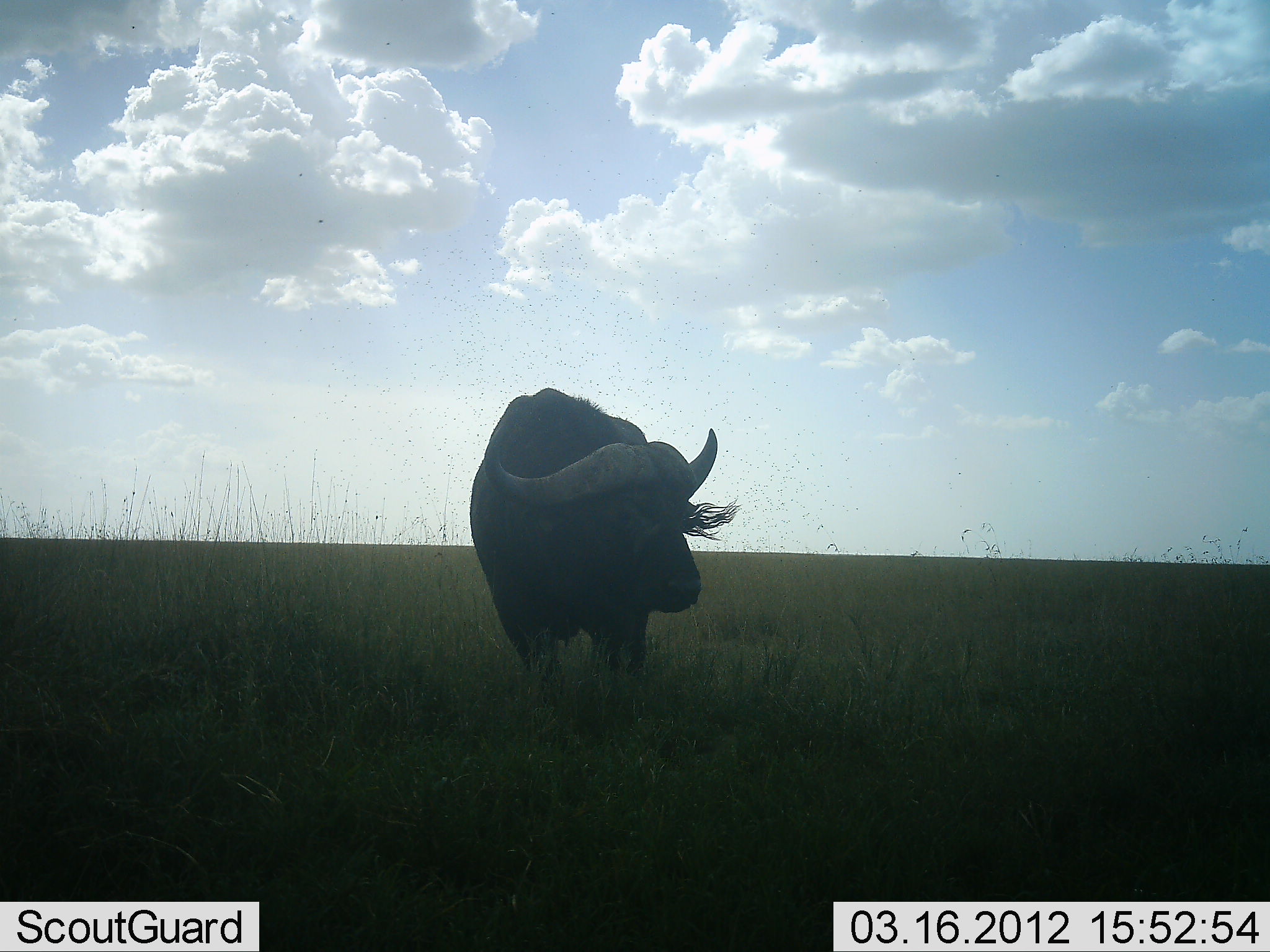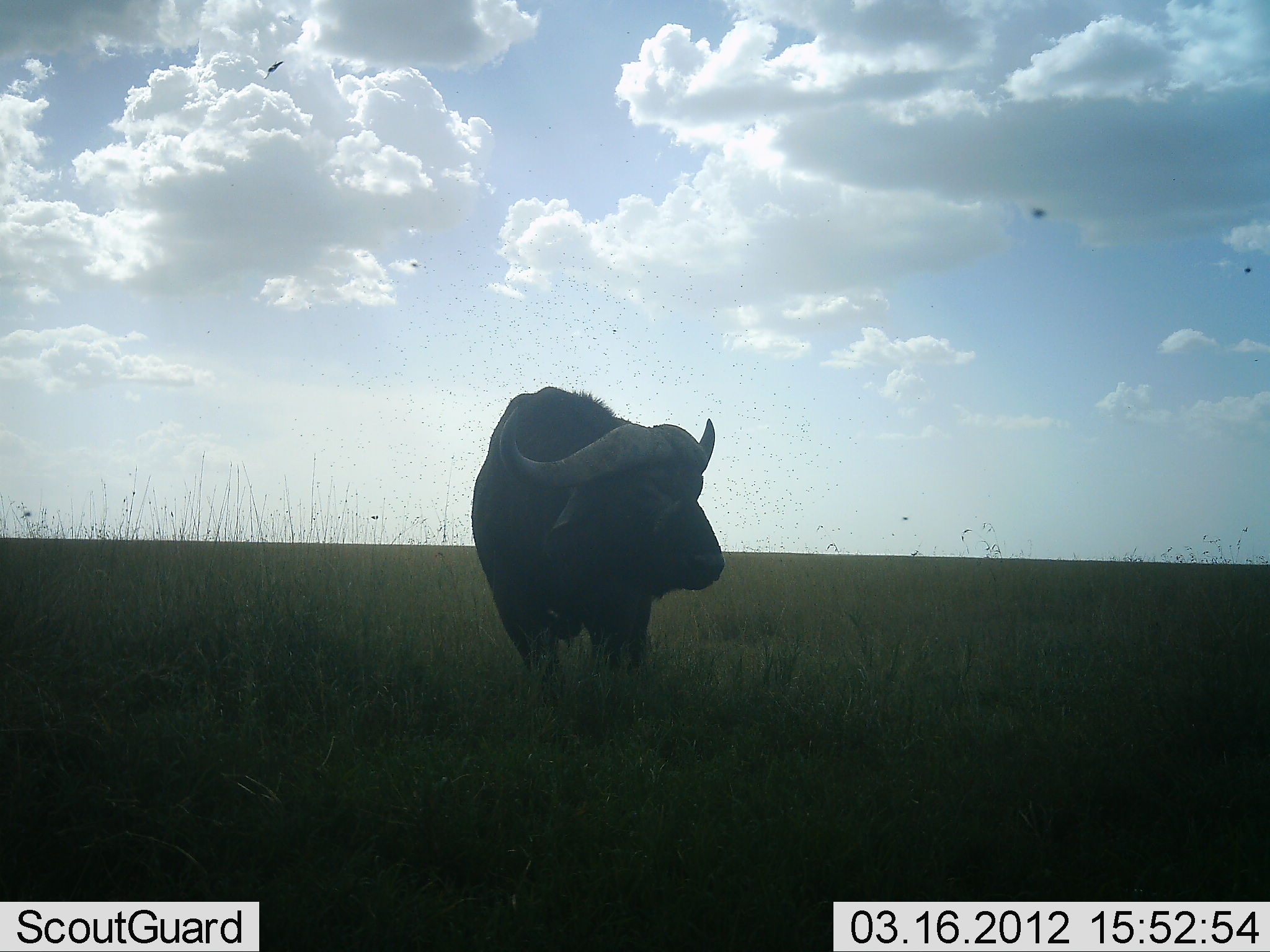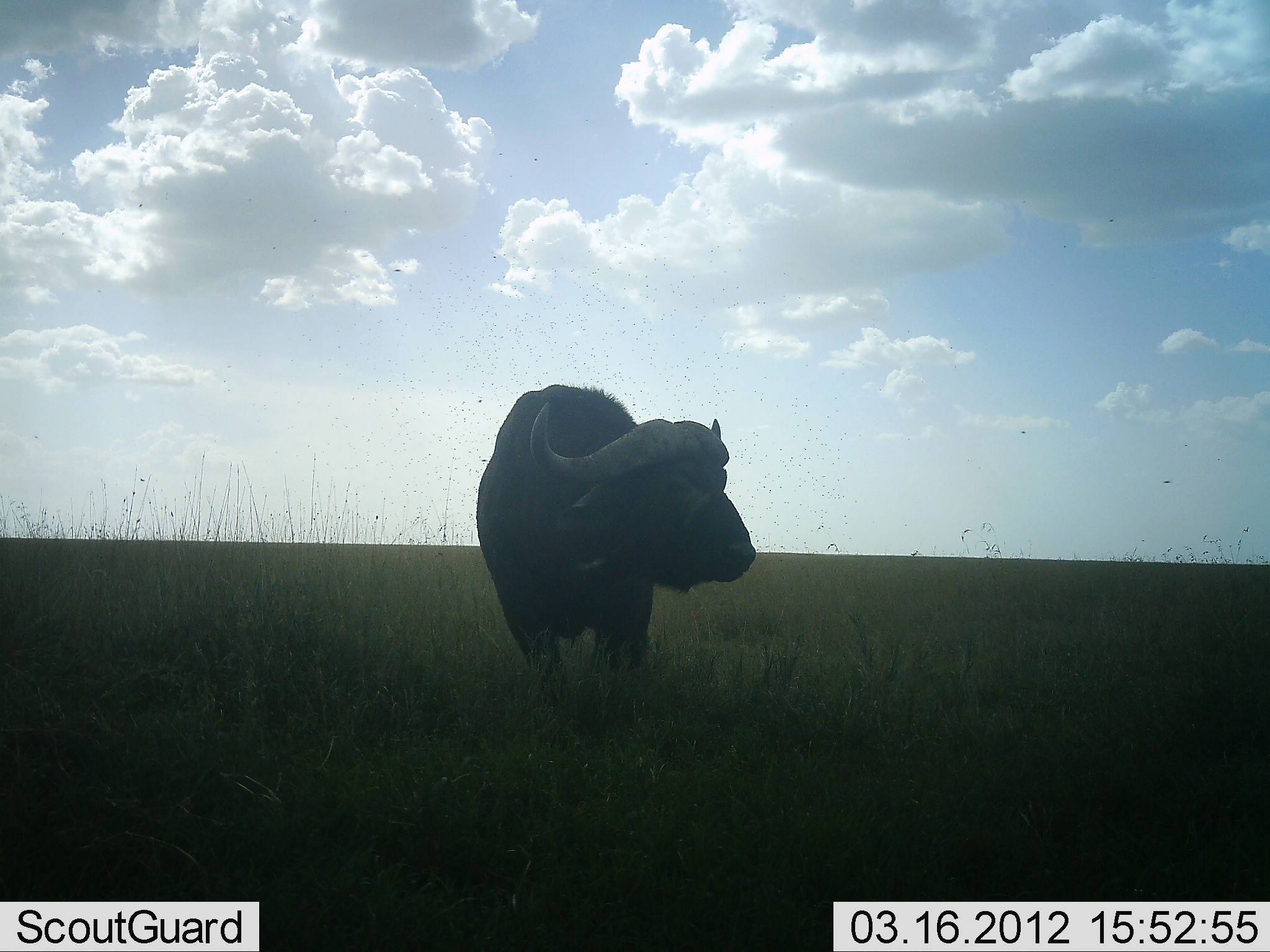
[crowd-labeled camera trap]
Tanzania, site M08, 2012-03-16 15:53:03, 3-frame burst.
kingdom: Animalia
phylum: Chordata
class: Mammalia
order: Artiodactyla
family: Bovidae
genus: Syncerus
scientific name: Syncerus caffer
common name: cape buffalo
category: buffalo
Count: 1.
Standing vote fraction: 94%.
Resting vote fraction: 0%.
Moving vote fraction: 6%.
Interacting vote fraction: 0%.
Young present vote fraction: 0%.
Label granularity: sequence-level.